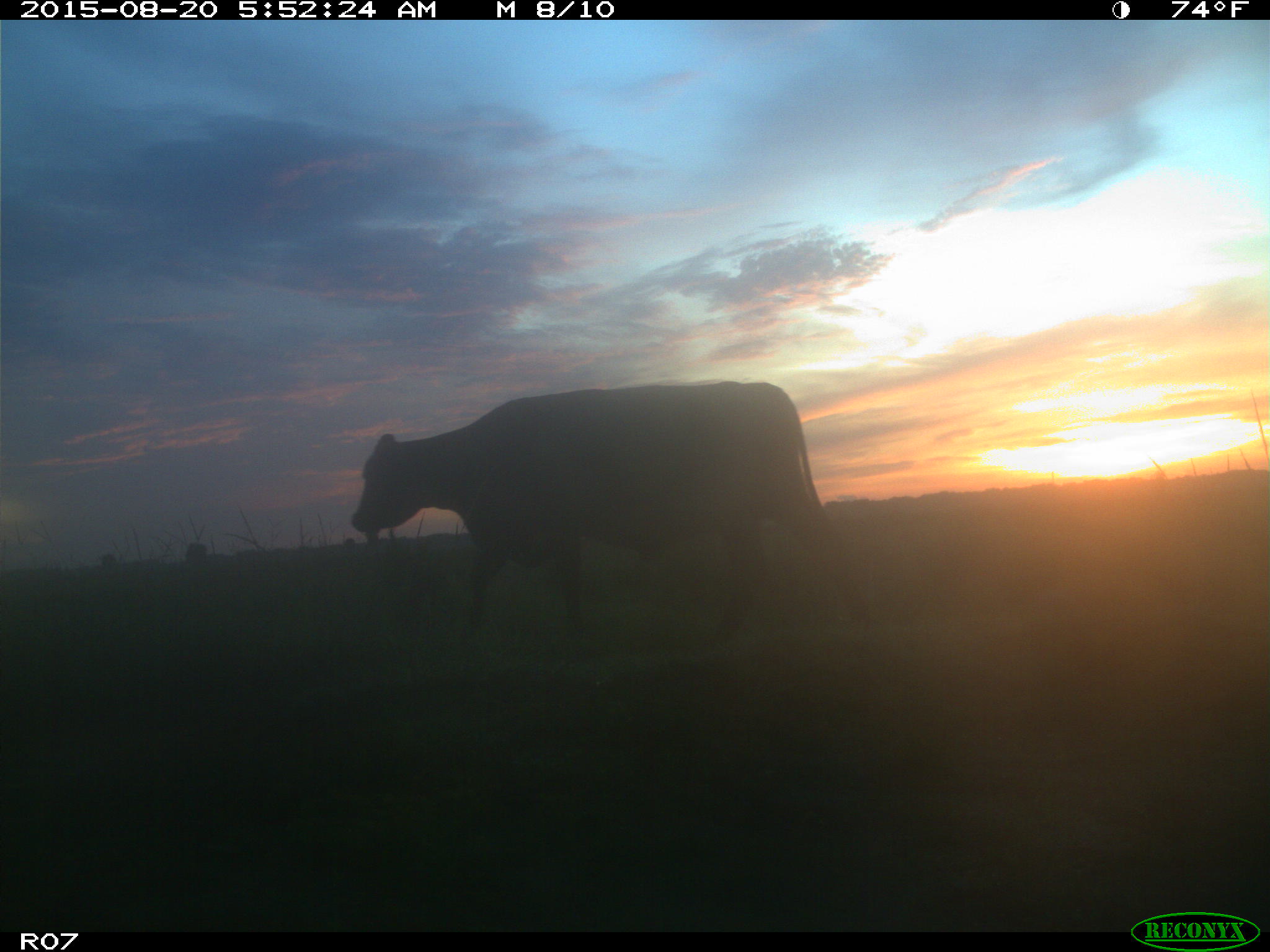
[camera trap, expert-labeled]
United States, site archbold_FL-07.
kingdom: Animalia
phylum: Chordata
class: Mammalia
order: Artiodactyla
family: Bovidae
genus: Bos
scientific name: Bos taurus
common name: domestic cow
Bos taurus (domestic cow).